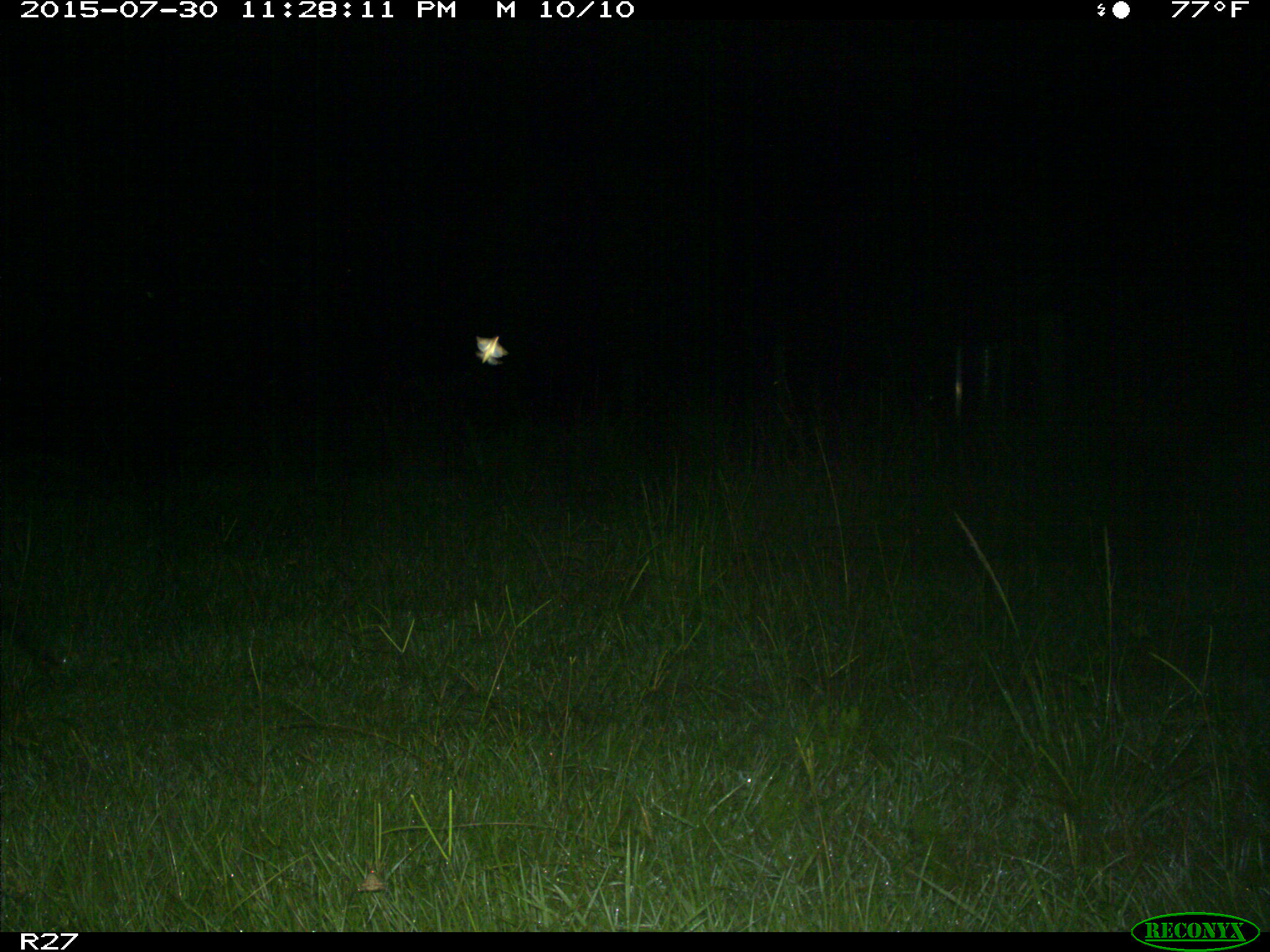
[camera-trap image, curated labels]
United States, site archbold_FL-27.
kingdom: Animalia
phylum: Chordata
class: Mammalia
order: Artiodactyla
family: Suidae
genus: Sus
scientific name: Sus scrofa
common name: wild boar